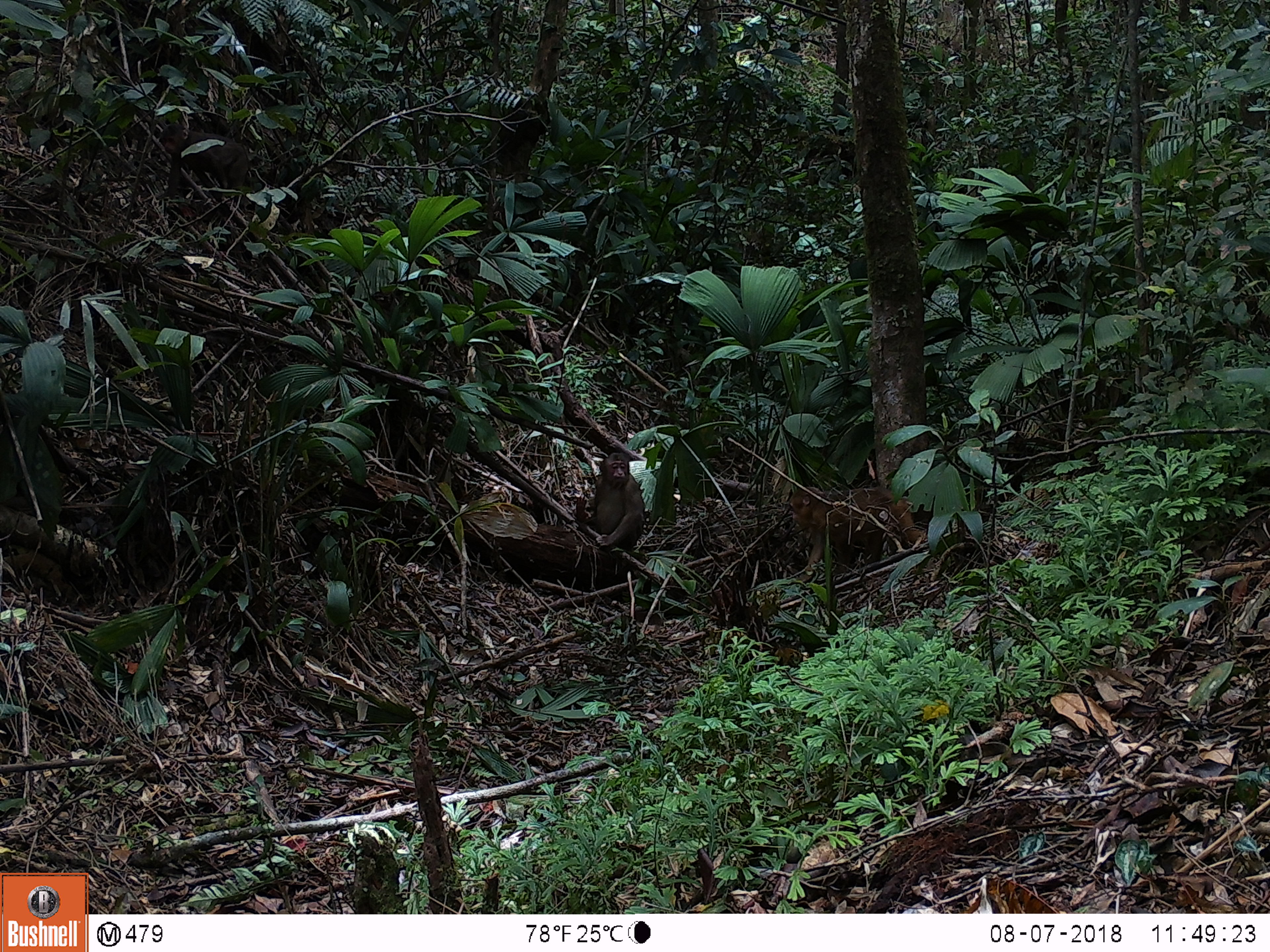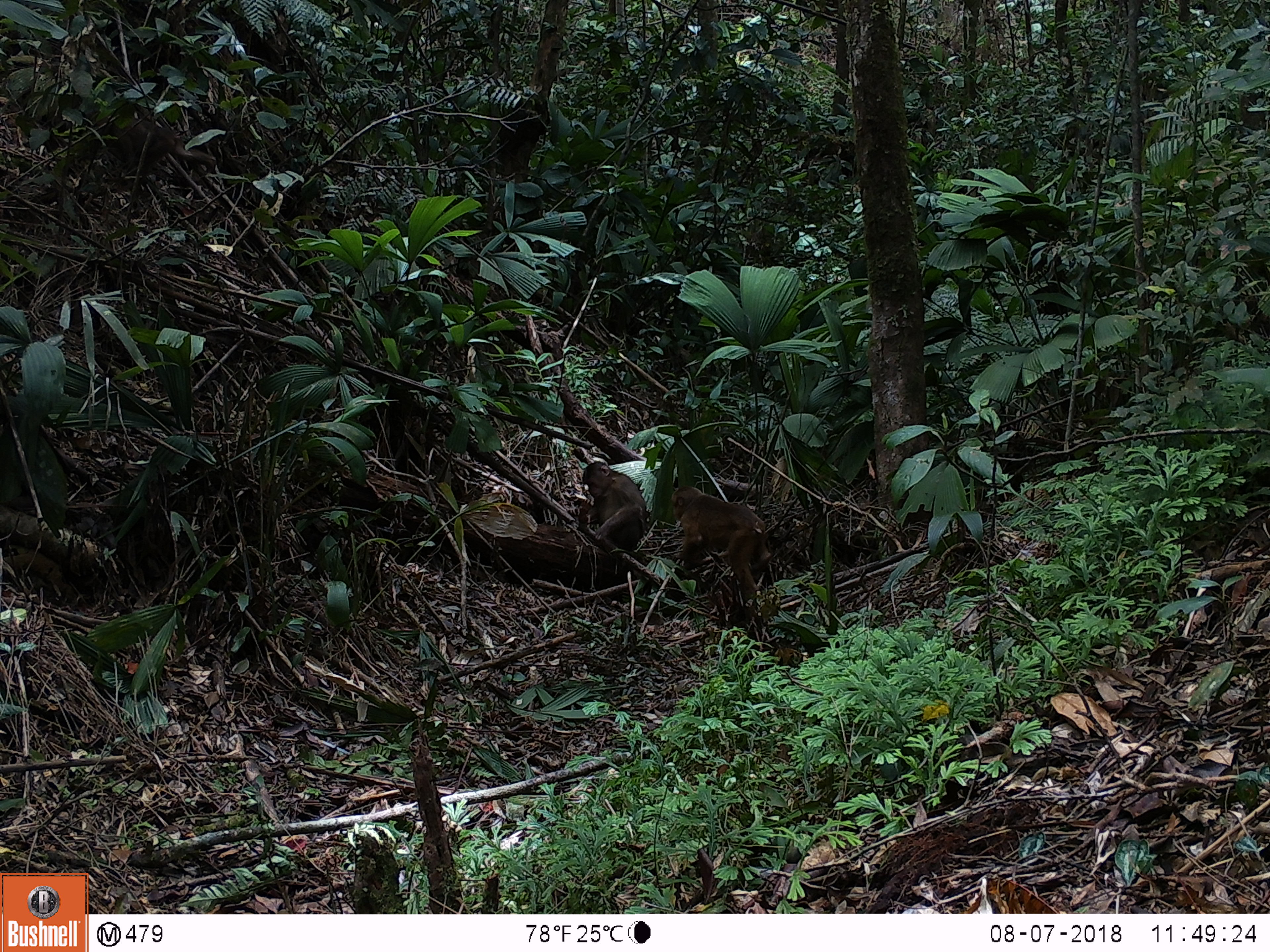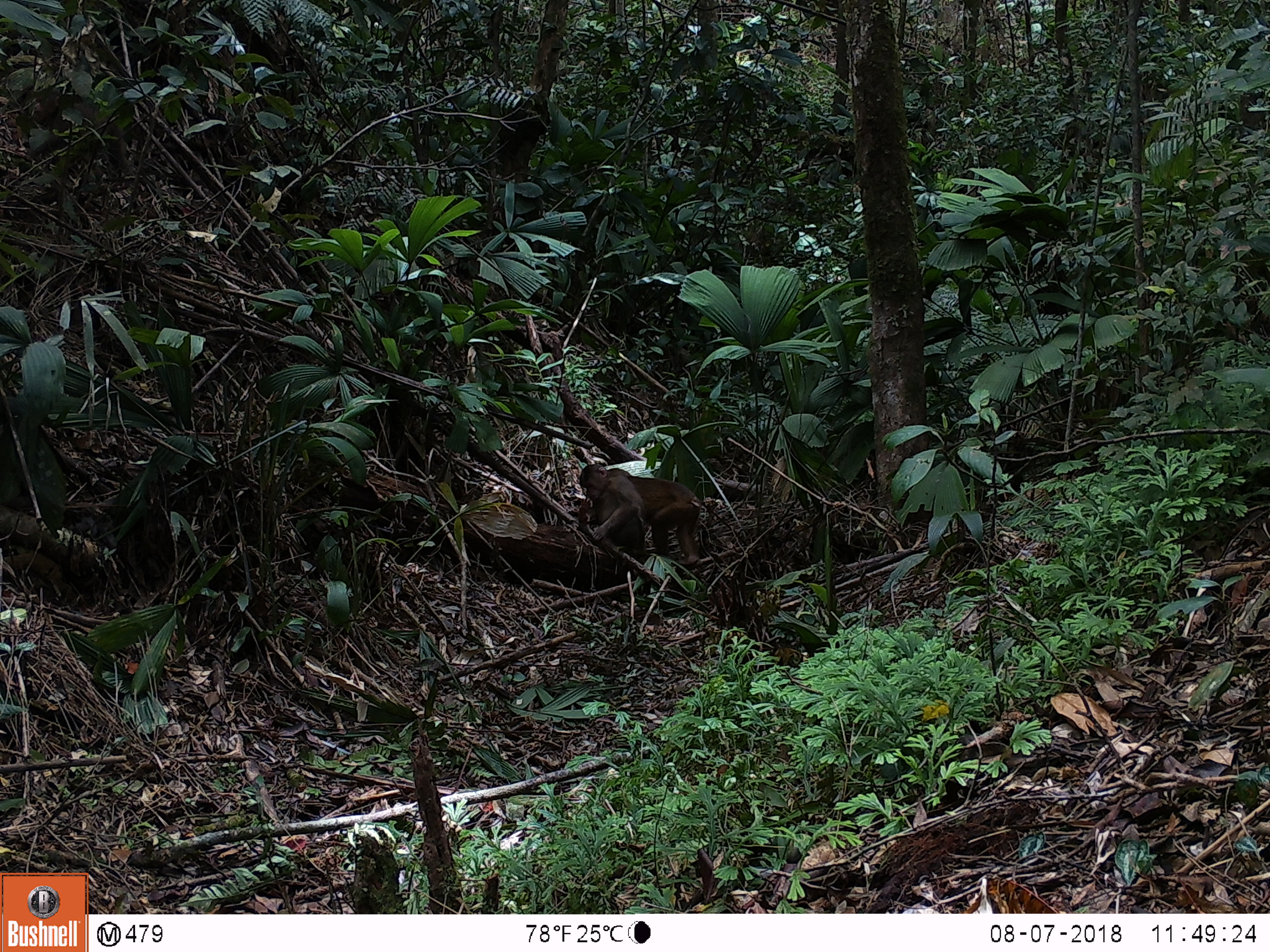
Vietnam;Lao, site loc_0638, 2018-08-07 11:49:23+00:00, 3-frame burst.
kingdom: Animalia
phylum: Chordata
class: Mammalia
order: Primates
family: Cercopithecidae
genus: Macaca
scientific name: Macaca arctoides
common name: stump-tailed macaque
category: stump tailed macaque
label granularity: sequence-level